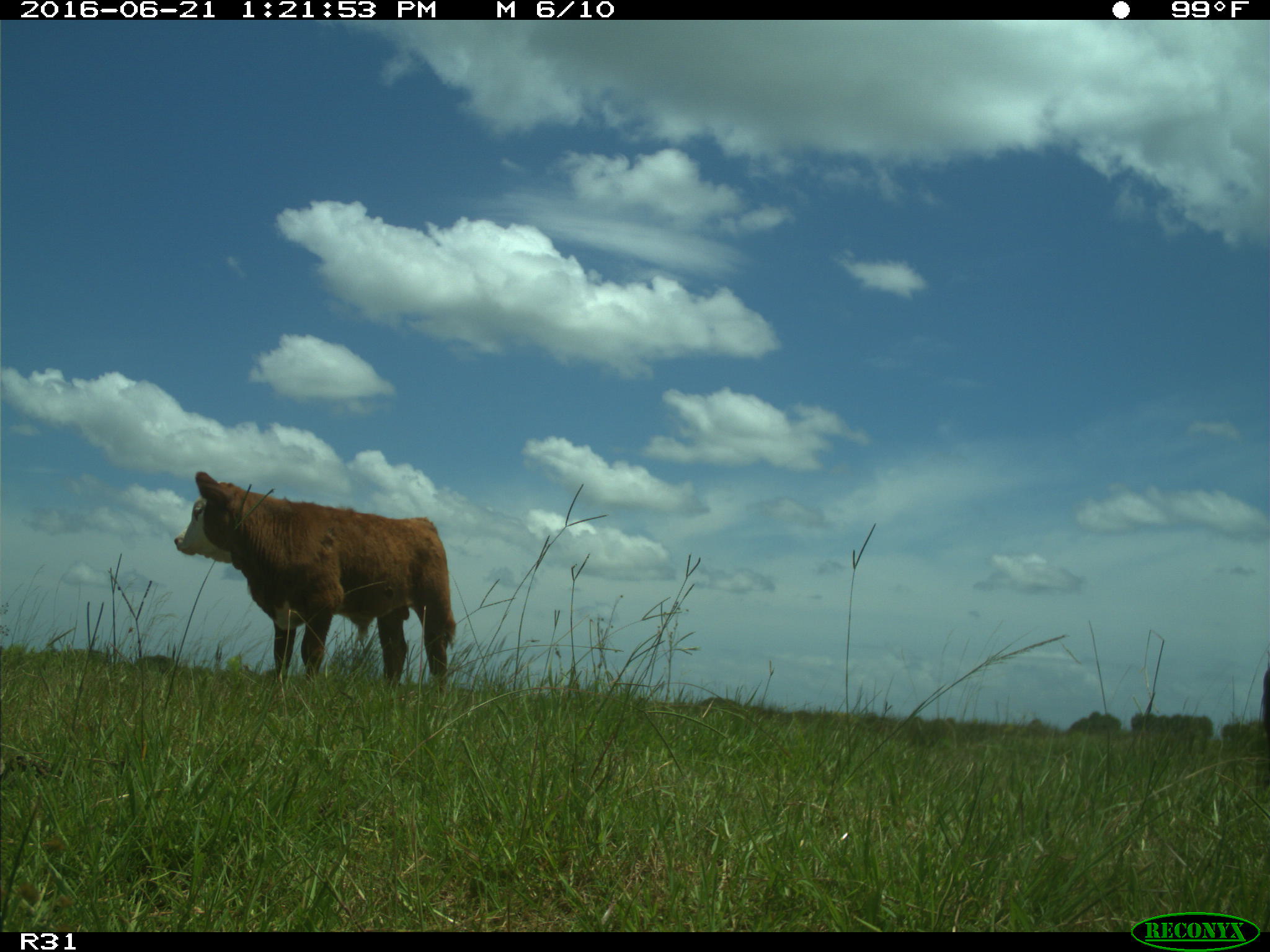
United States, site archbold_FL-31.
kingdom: Animalia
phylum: Chordata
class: Mammalia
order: Artiodactyla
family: Bovidae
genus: Bos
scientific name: Bos taurus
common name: domestic cow